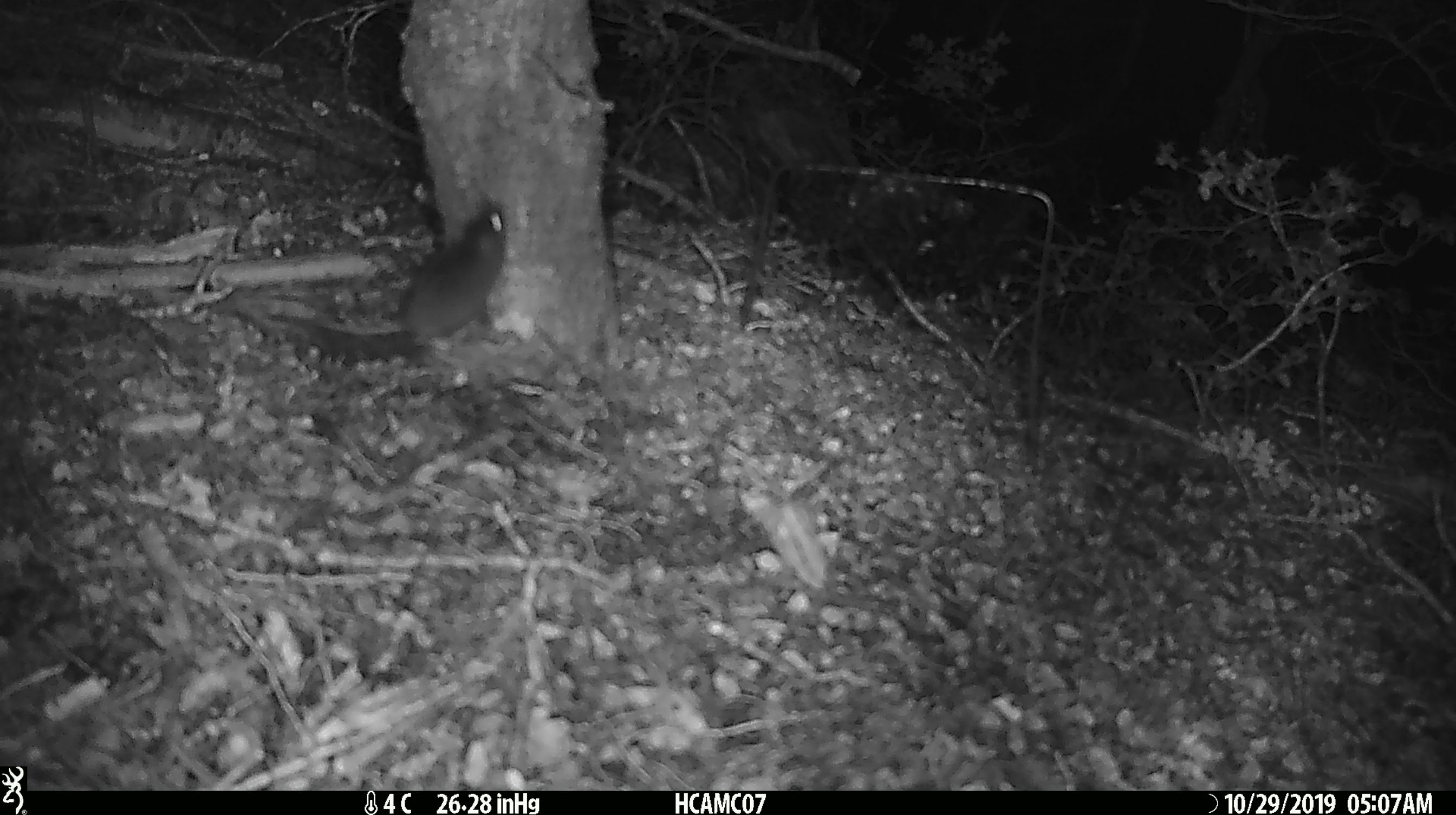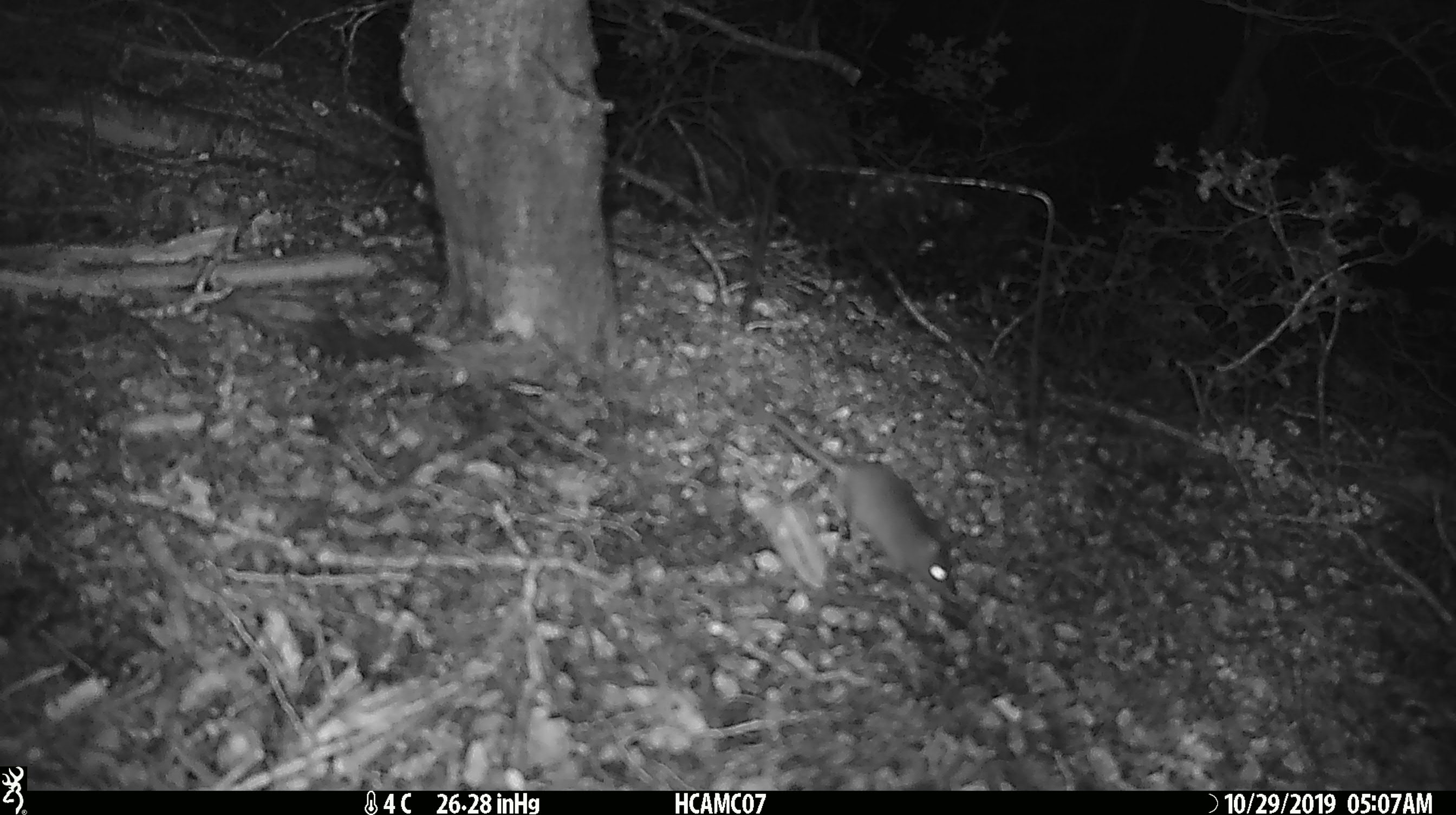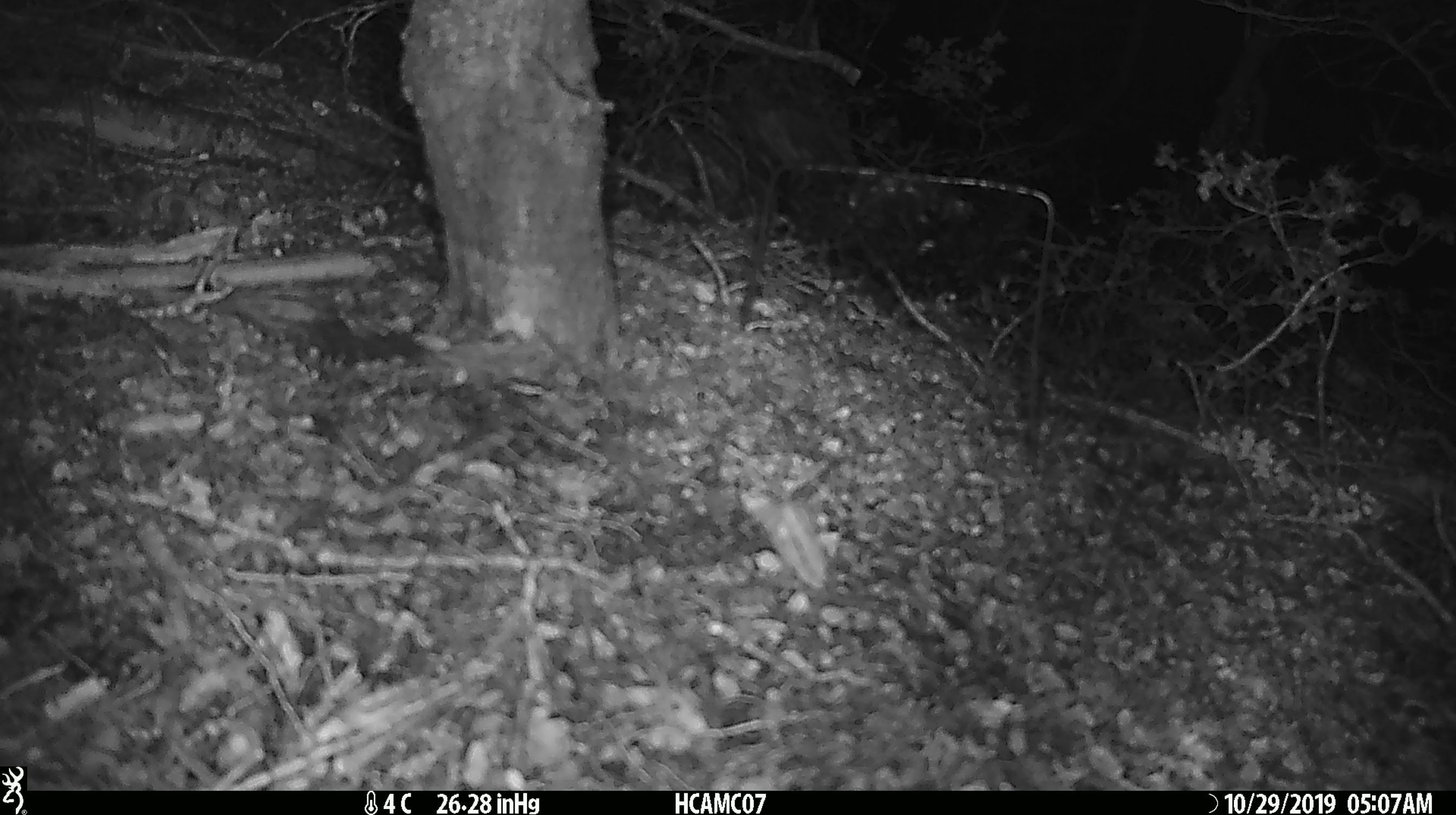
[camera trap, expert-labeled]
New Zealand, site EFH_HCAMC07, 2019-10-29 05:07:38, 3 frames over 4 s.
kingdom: Animalia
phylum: Chordata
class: Mammalia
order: Rodentia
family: Muridae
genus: Mus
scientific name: Mus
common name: mouse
Mouse (Mus).